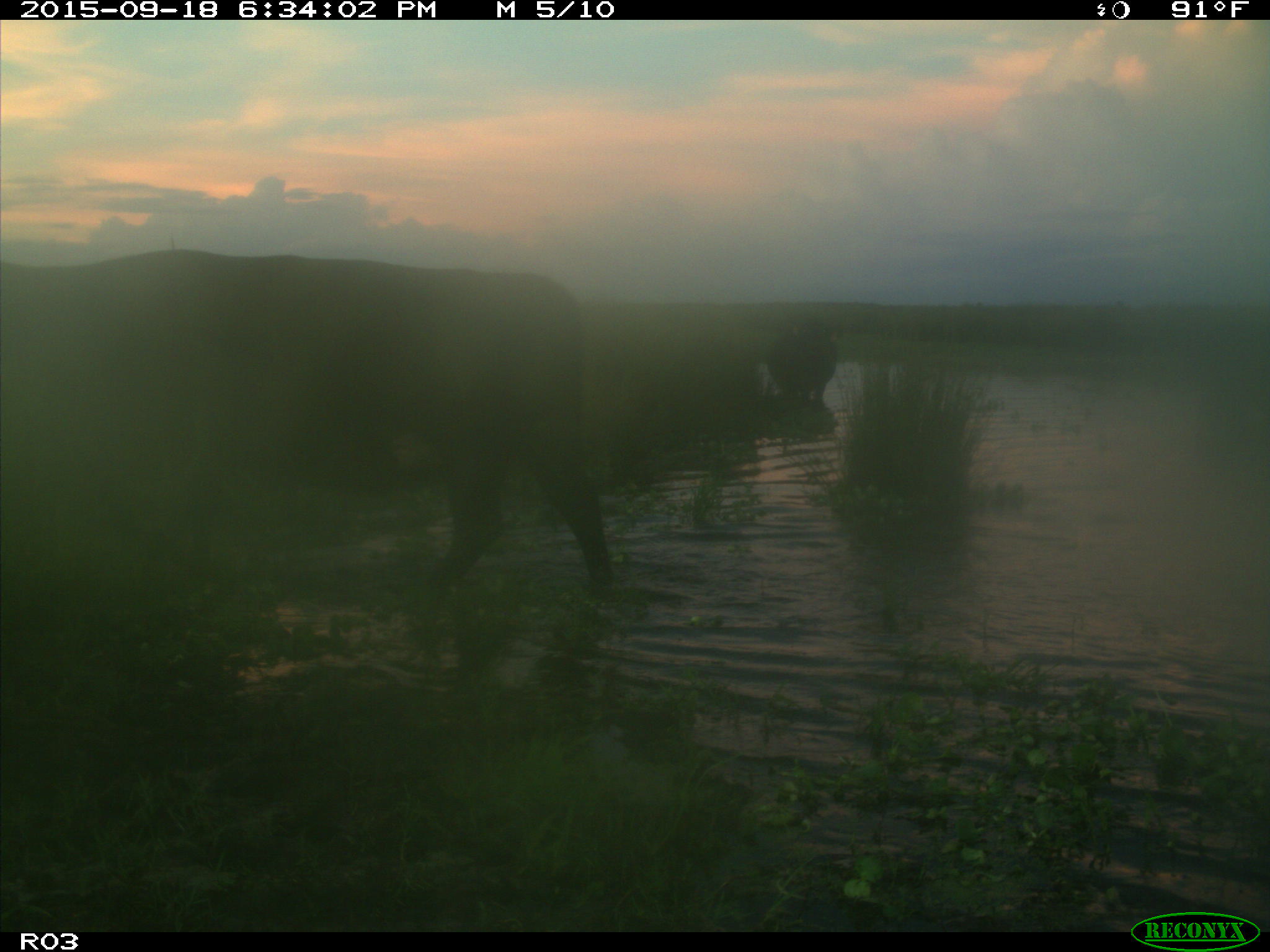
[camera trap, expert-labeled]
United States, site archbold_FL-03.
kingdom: Animalia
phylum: Chordata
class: Mammalia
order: Artiodactyla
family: Bovidae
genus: Bos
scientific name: Bos taurus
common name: domestic cow